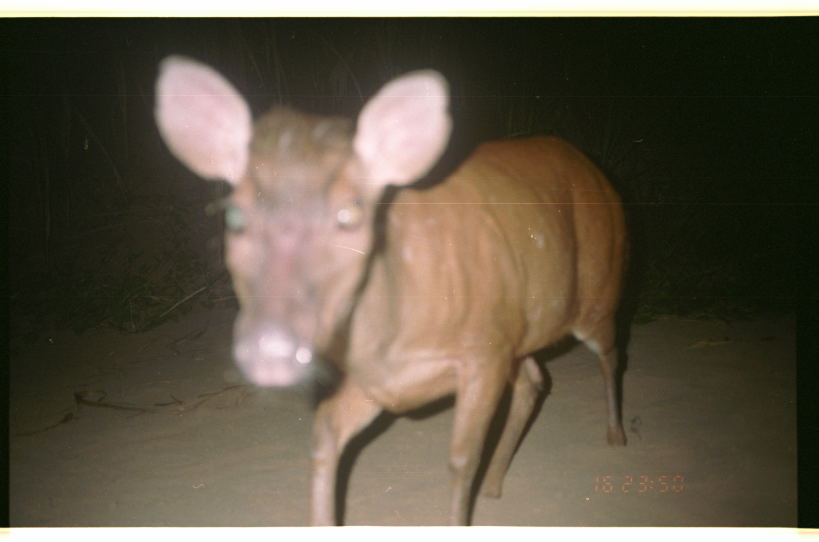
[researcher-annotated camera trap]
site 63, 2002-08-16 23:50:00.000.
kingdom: Animalia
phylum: Chordata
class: Mammalia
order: Artiodactyla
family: Cervidae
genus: Mazama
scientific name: Mazama americana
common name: red brocket